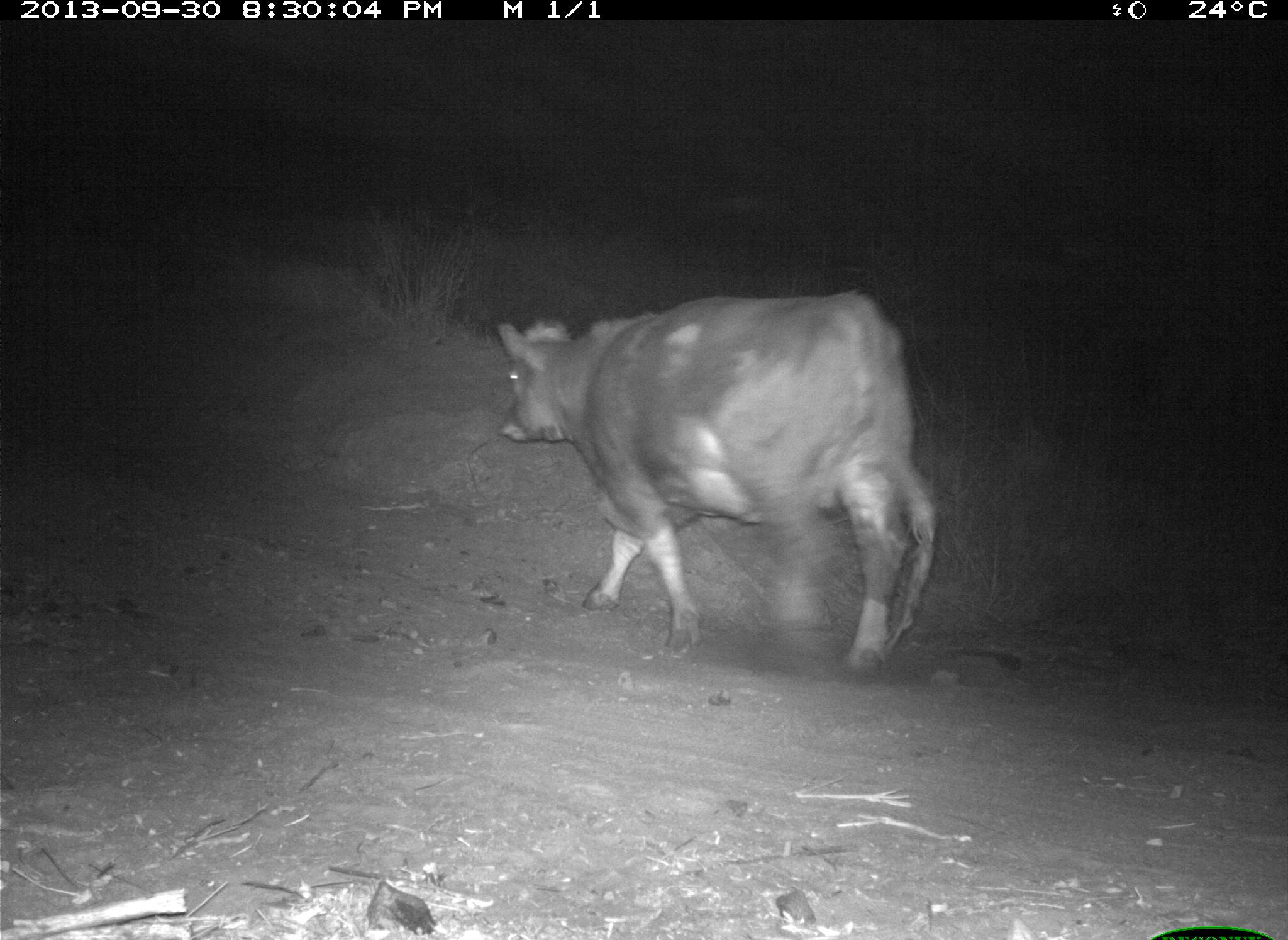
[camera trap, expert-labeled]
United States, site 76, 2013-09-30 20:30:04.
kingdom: Animalia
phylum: Chordata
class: Mammalia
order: Artiodactyla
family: Bovidae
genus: Bos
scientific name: Bos taurus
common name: cow